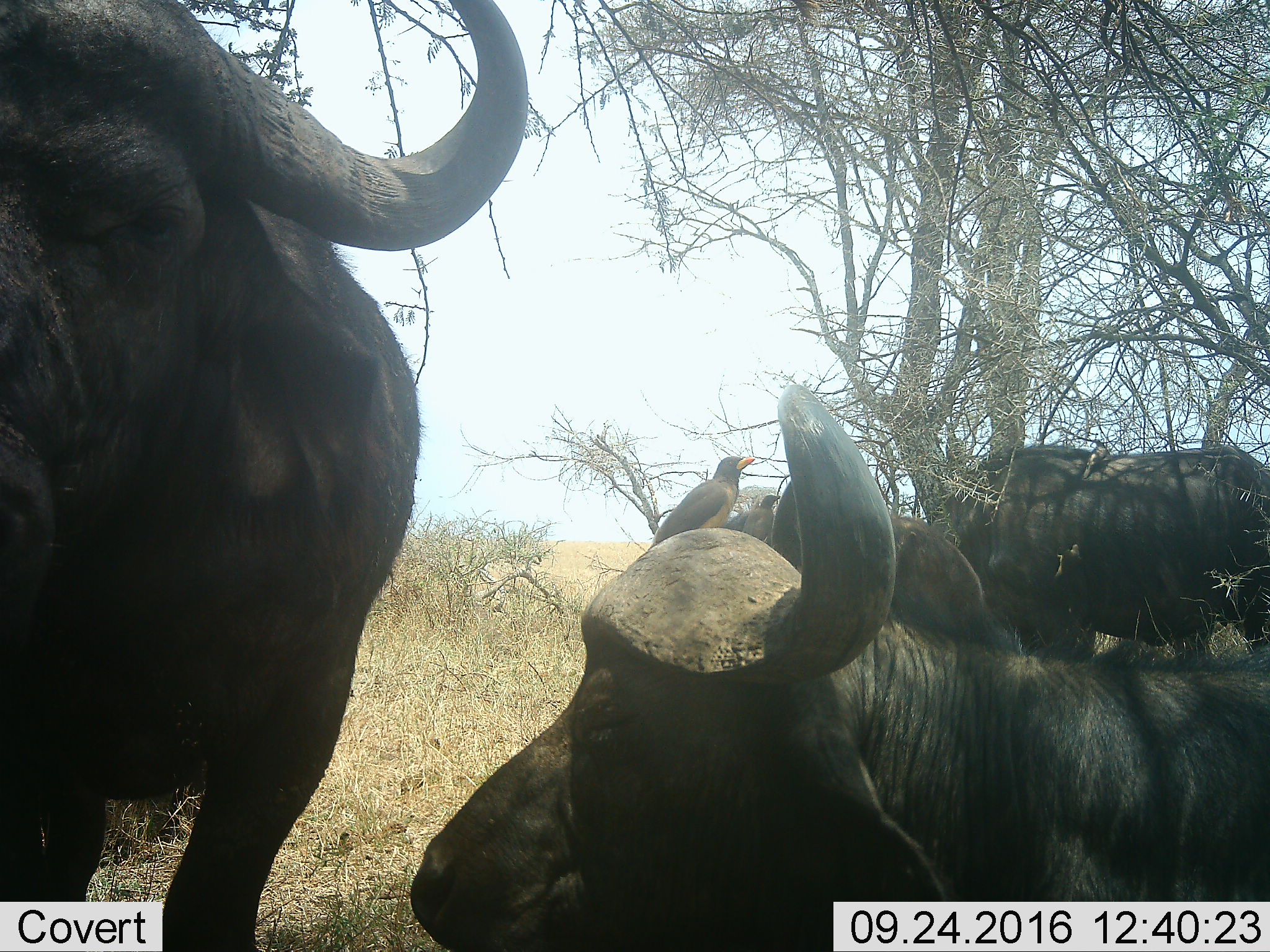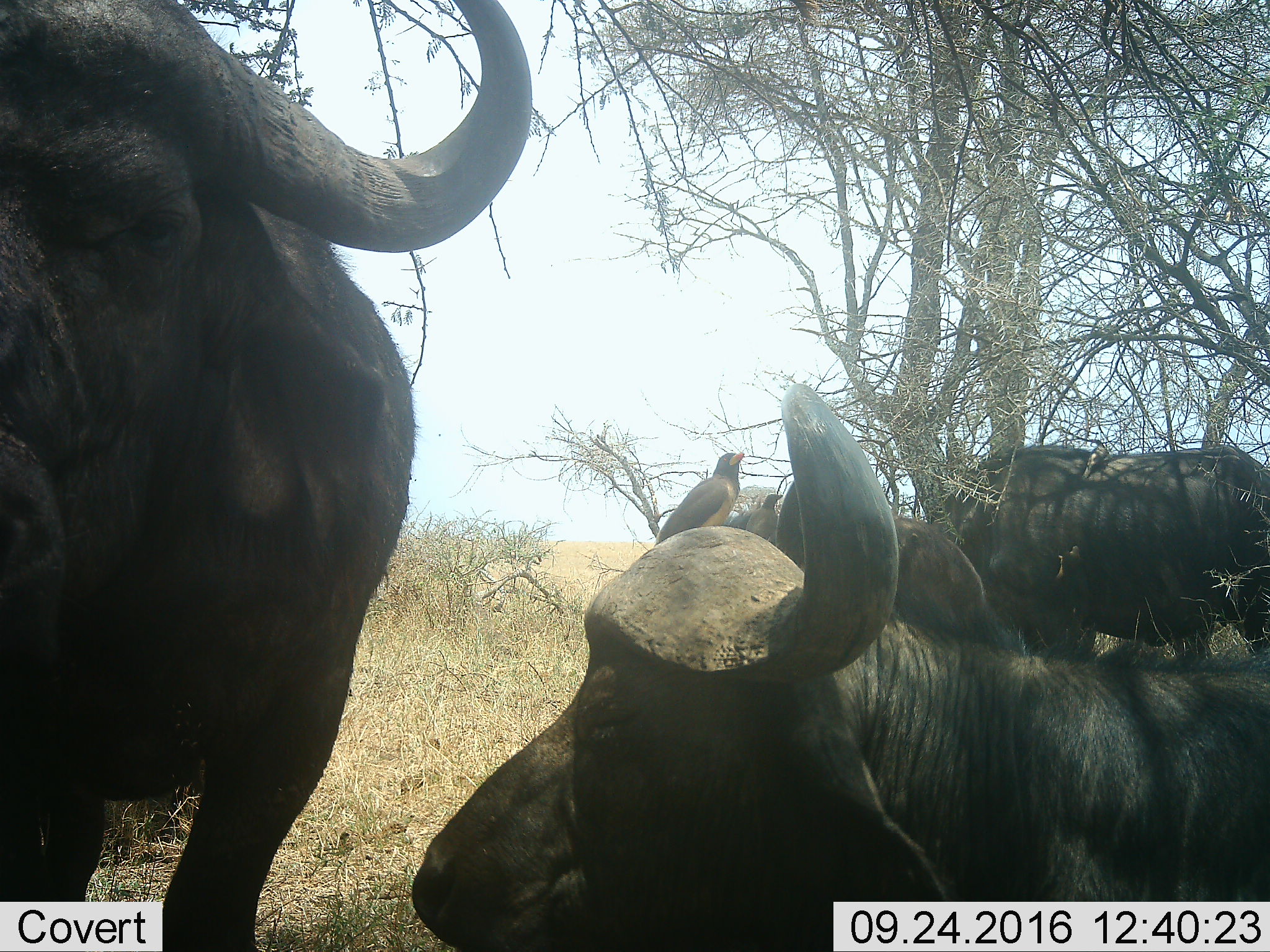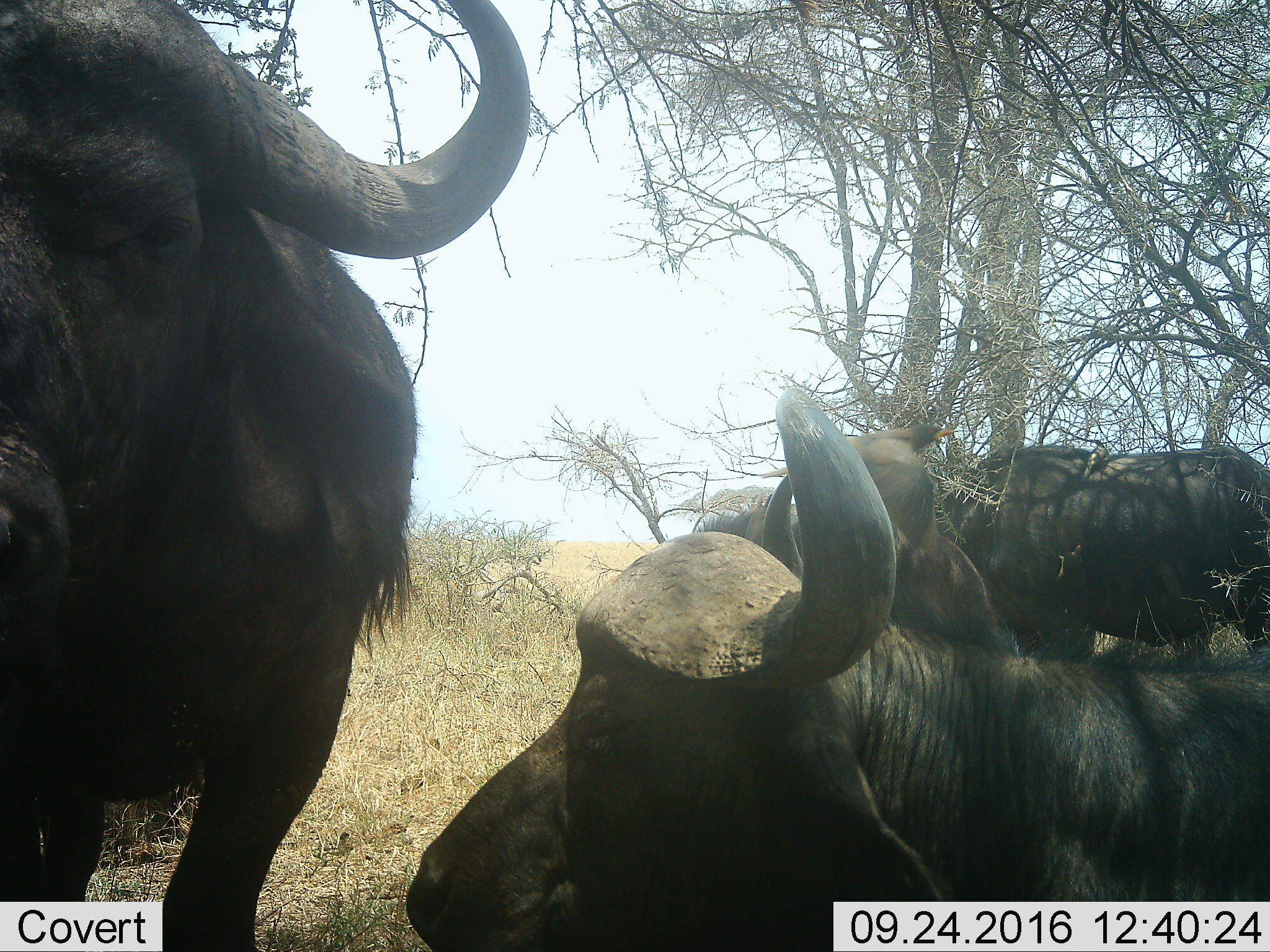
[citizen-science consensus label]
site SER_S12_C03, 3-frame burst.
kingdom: Animalia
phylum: Chordata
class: Mammalia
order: Artiodactyla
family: Bovidae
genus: Syncerus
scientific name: Syncerus caffer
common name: african buffalo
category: buffalo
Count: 4.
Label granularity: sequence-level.